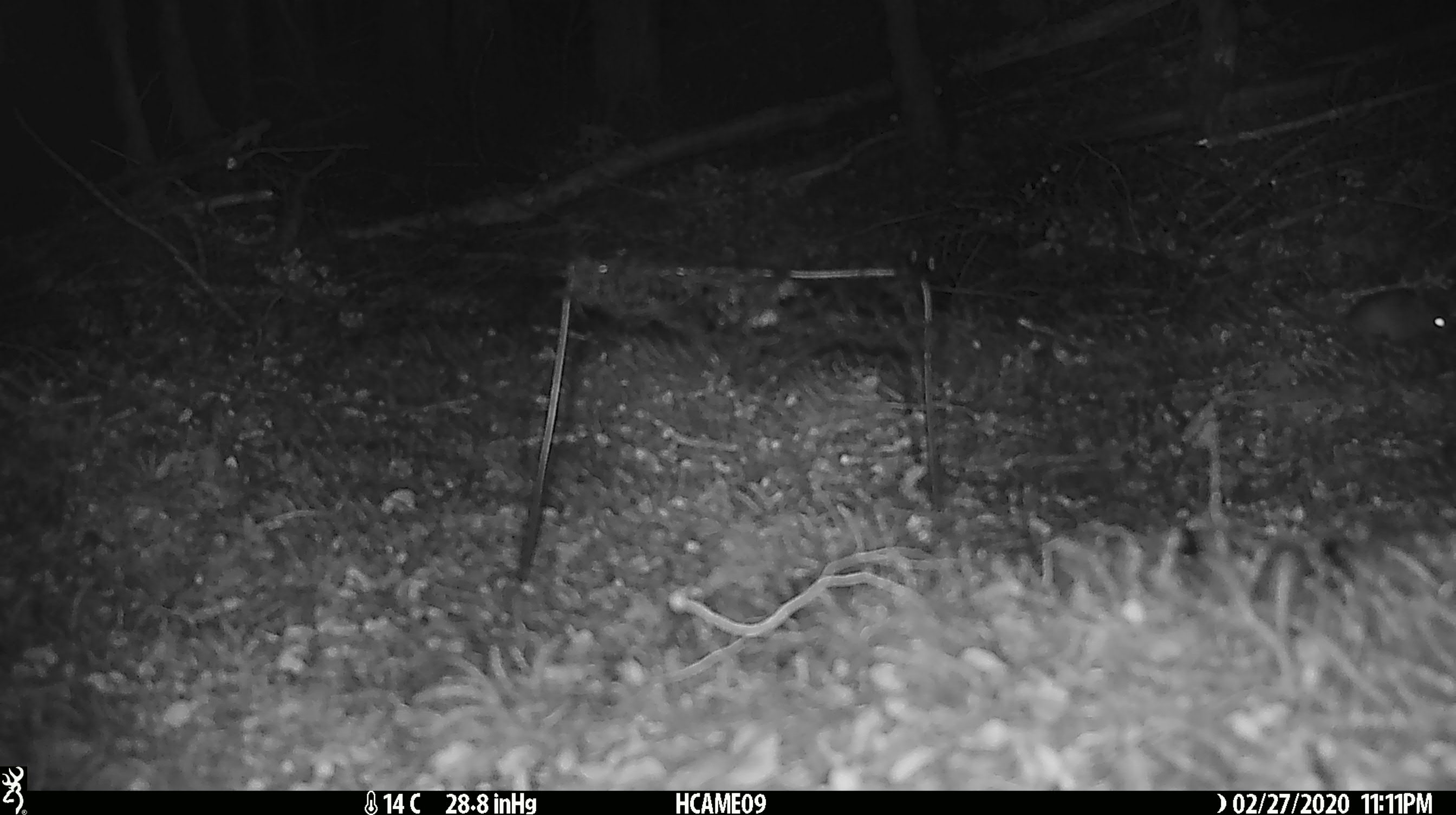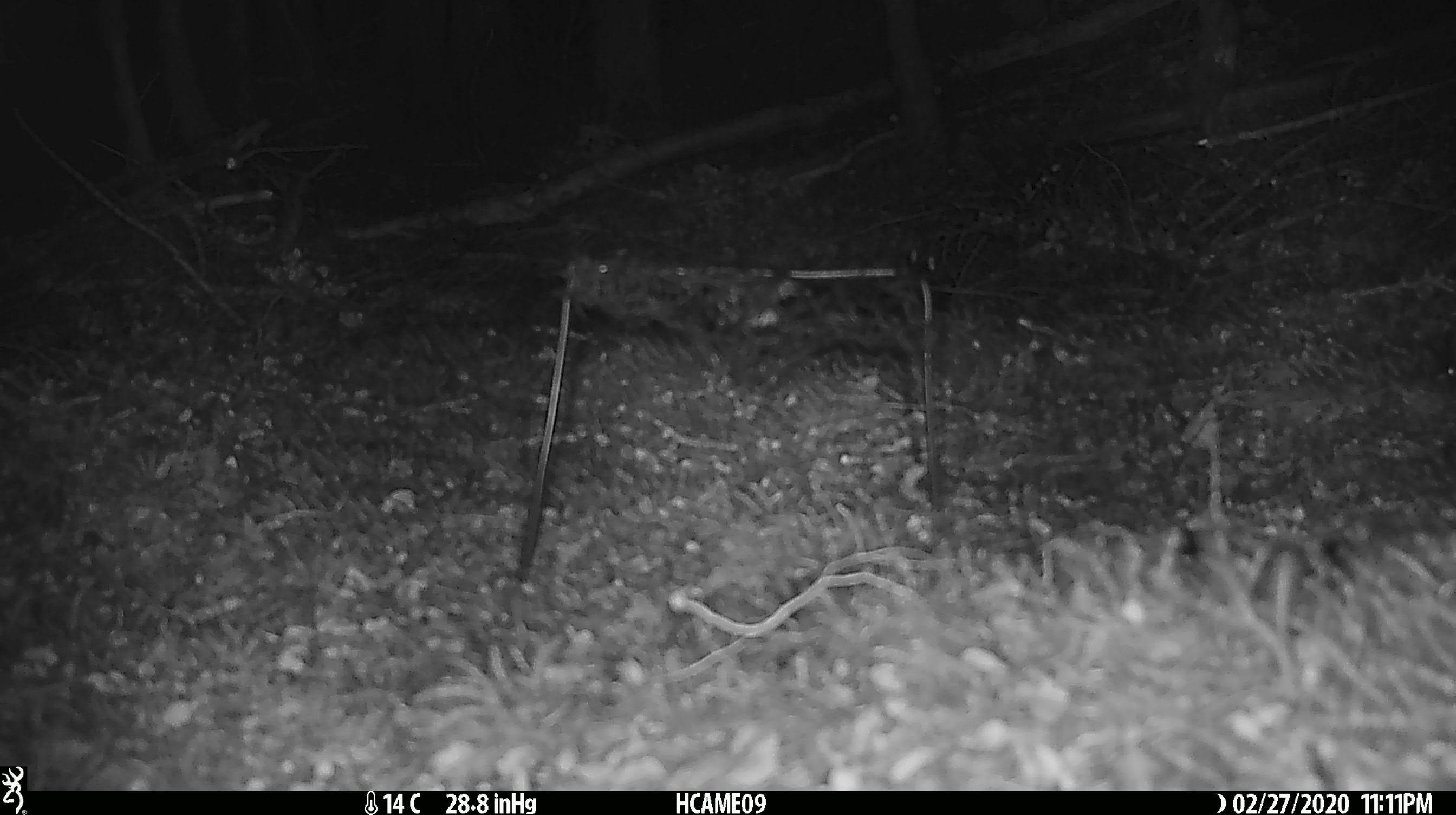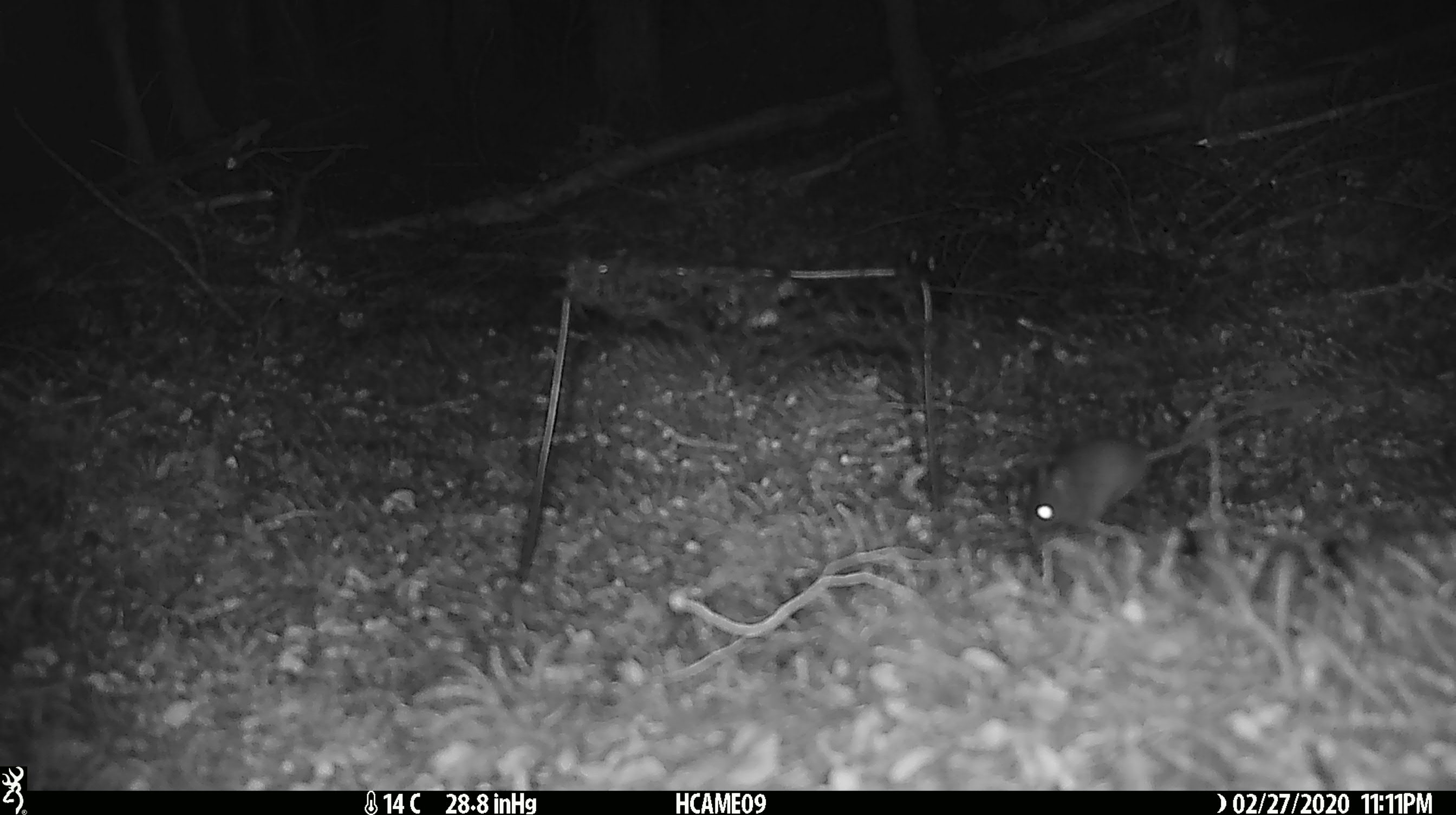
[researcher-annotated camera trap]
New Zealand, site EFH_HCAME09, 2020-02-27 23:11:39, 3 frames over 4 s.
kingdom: Animalia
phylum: Chordata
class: Mammalia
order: Rodentia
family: Muridae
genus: Mus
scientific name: Mus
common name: mouse